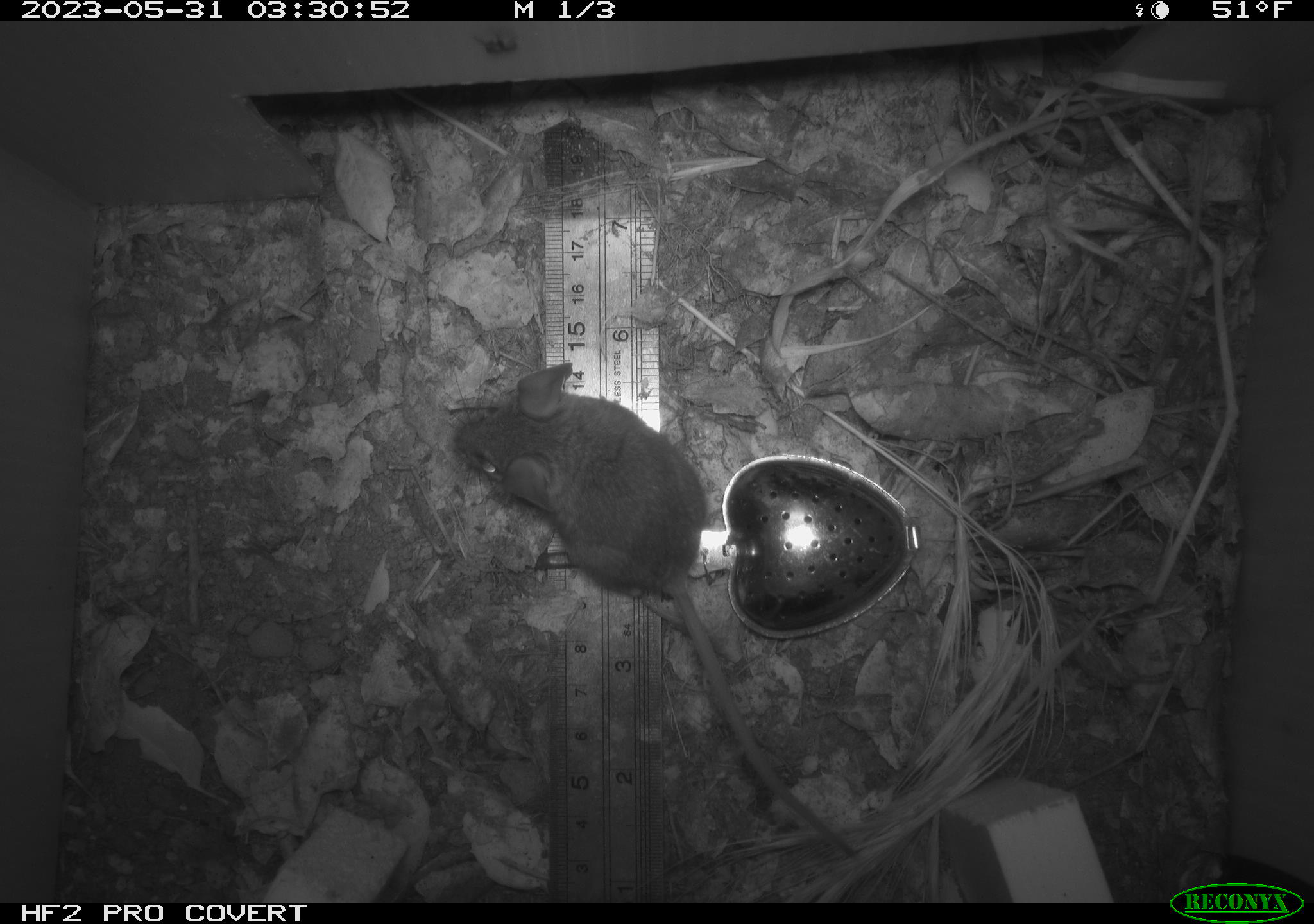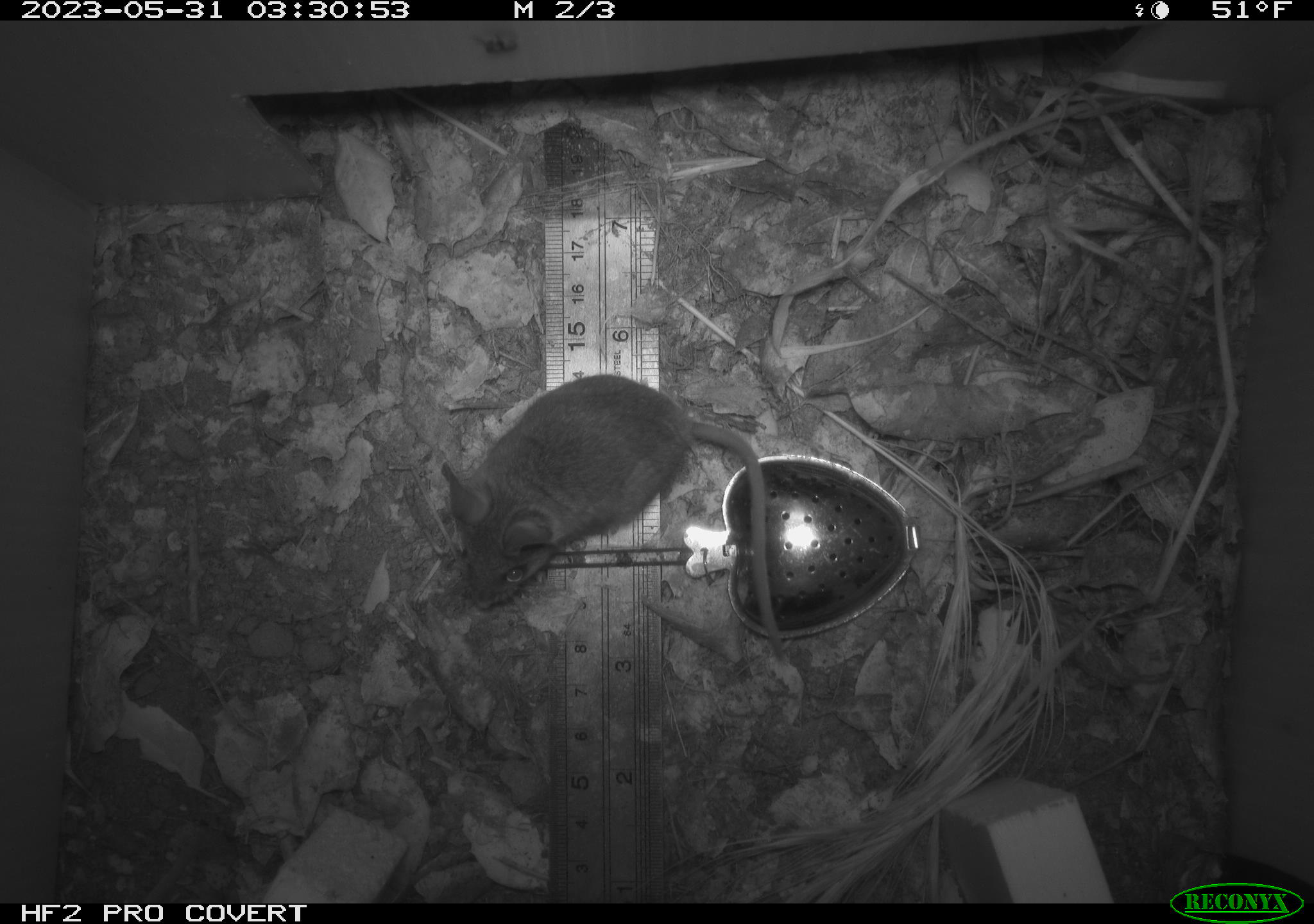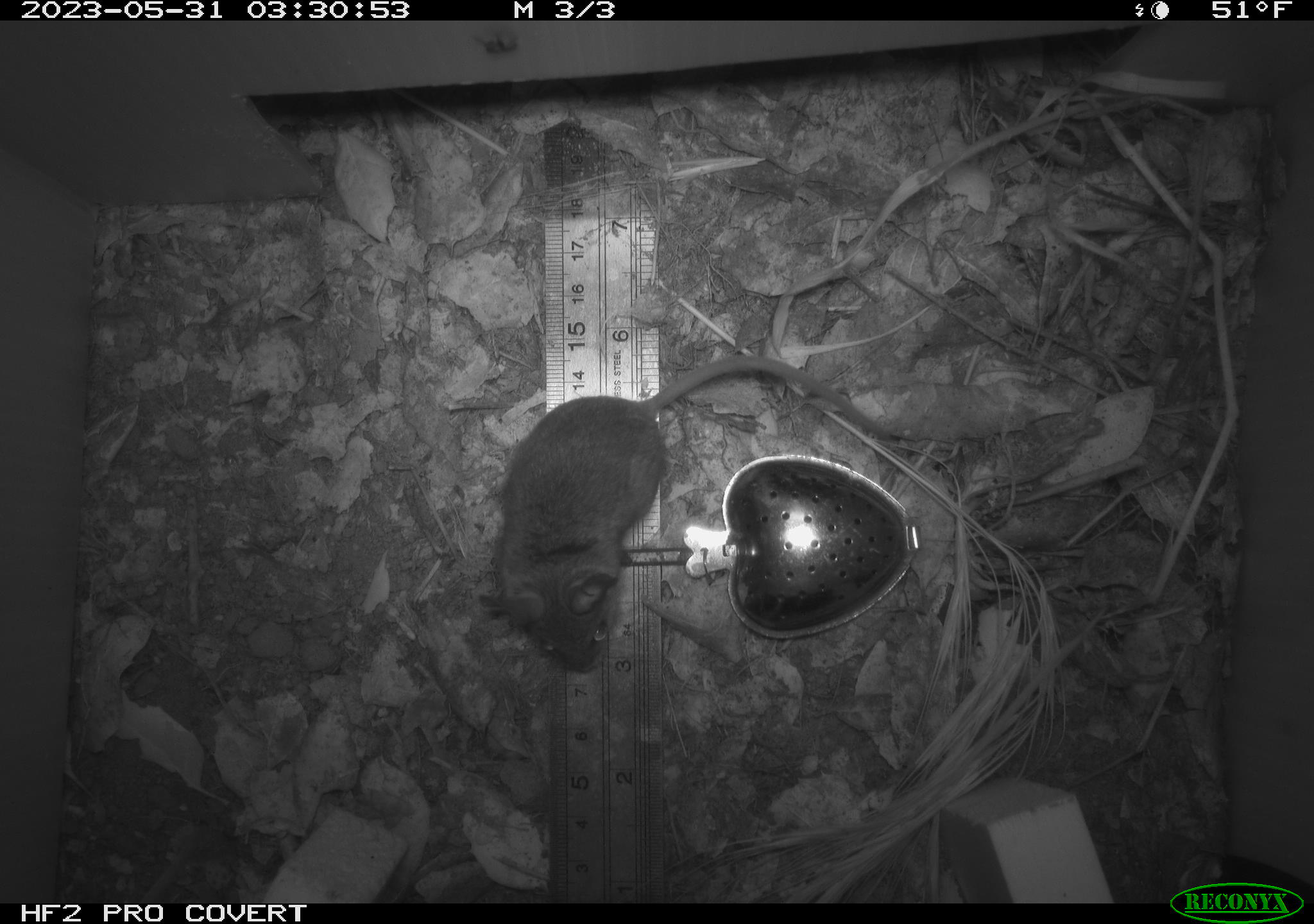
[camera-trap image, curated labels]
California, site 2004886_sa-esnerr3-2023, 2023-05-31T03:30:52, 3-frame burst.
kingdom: Animalia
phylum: Chordata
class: Mammalia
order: Rodentia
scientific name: Rodentia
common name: mouse species